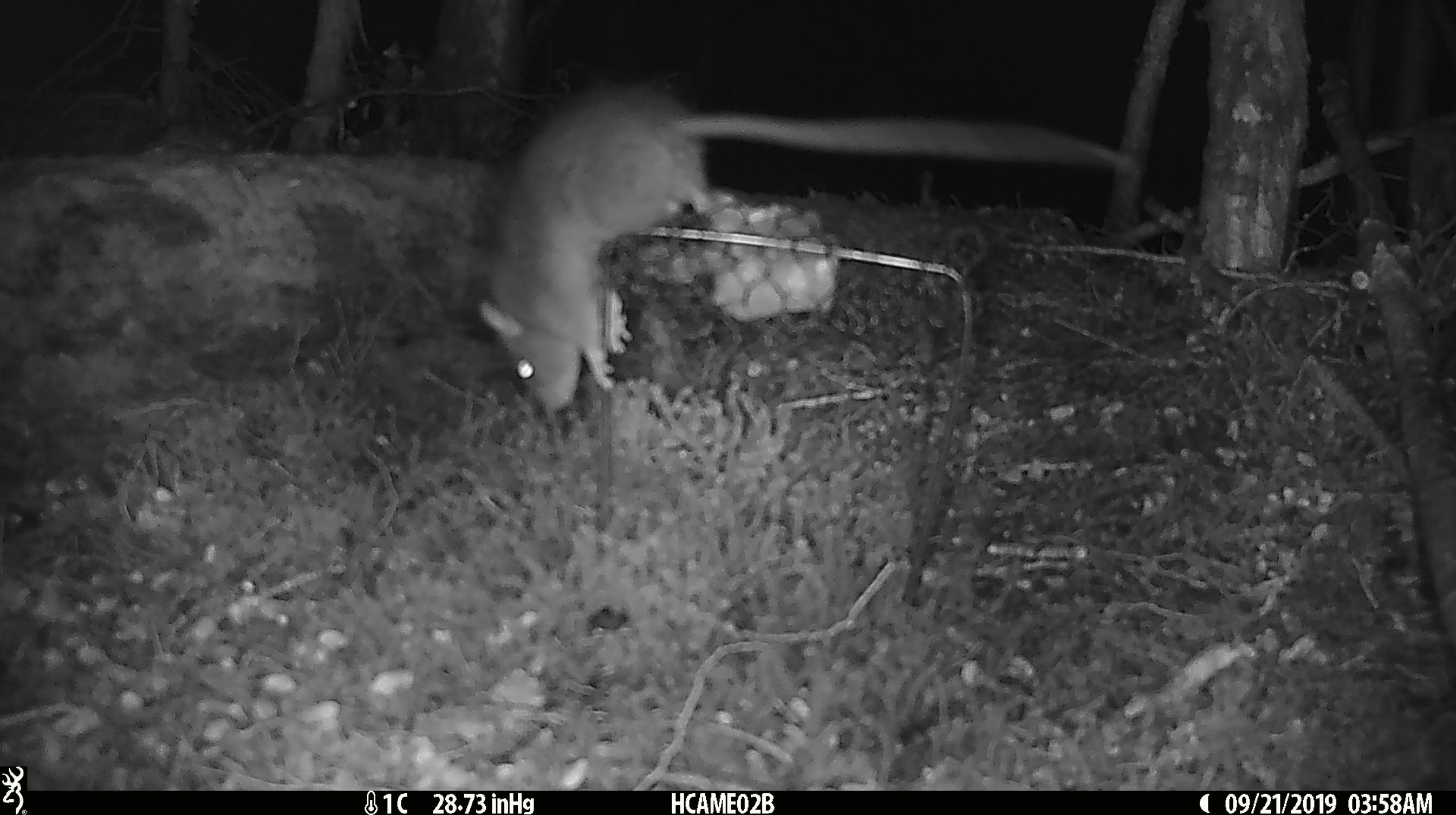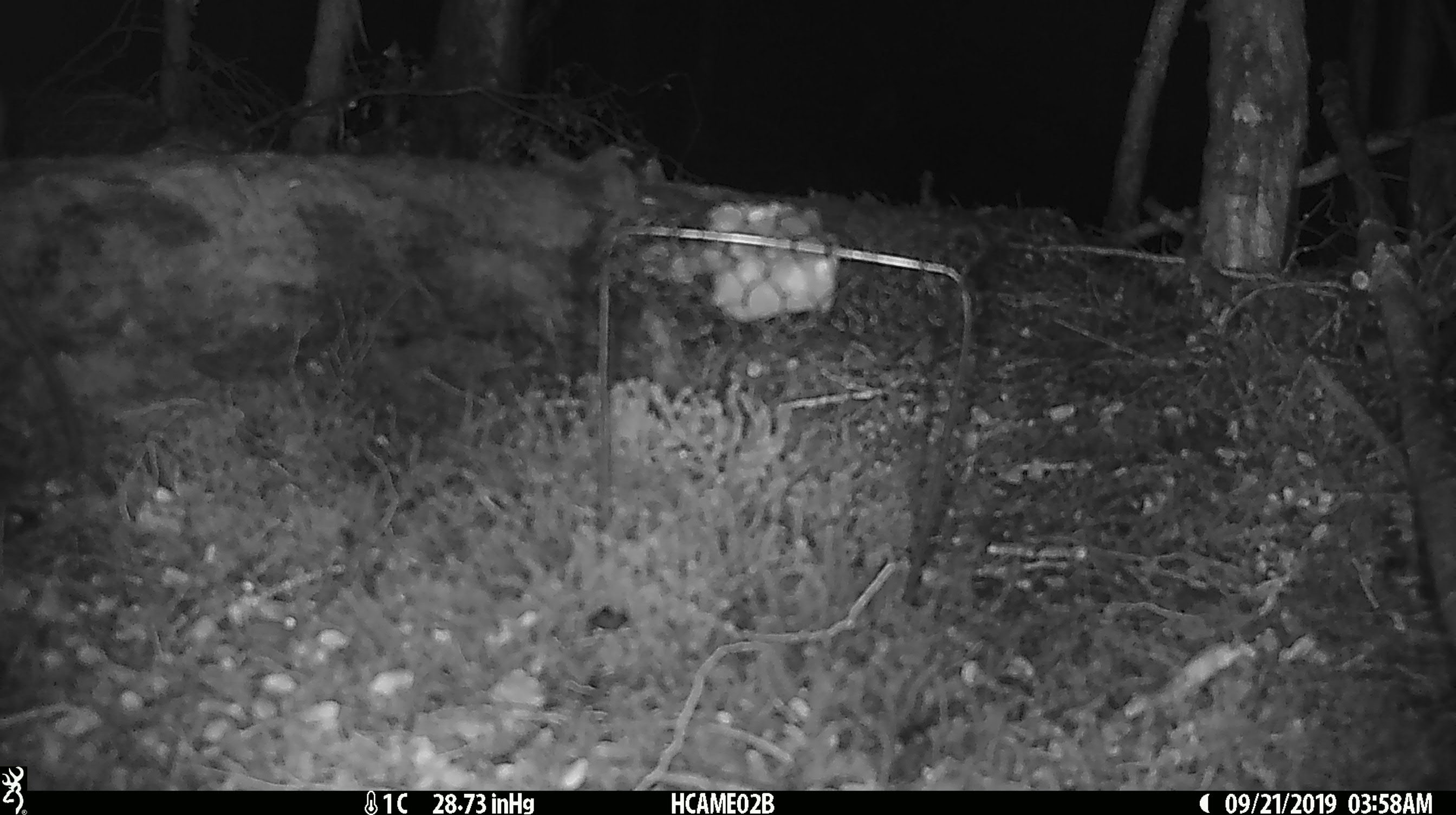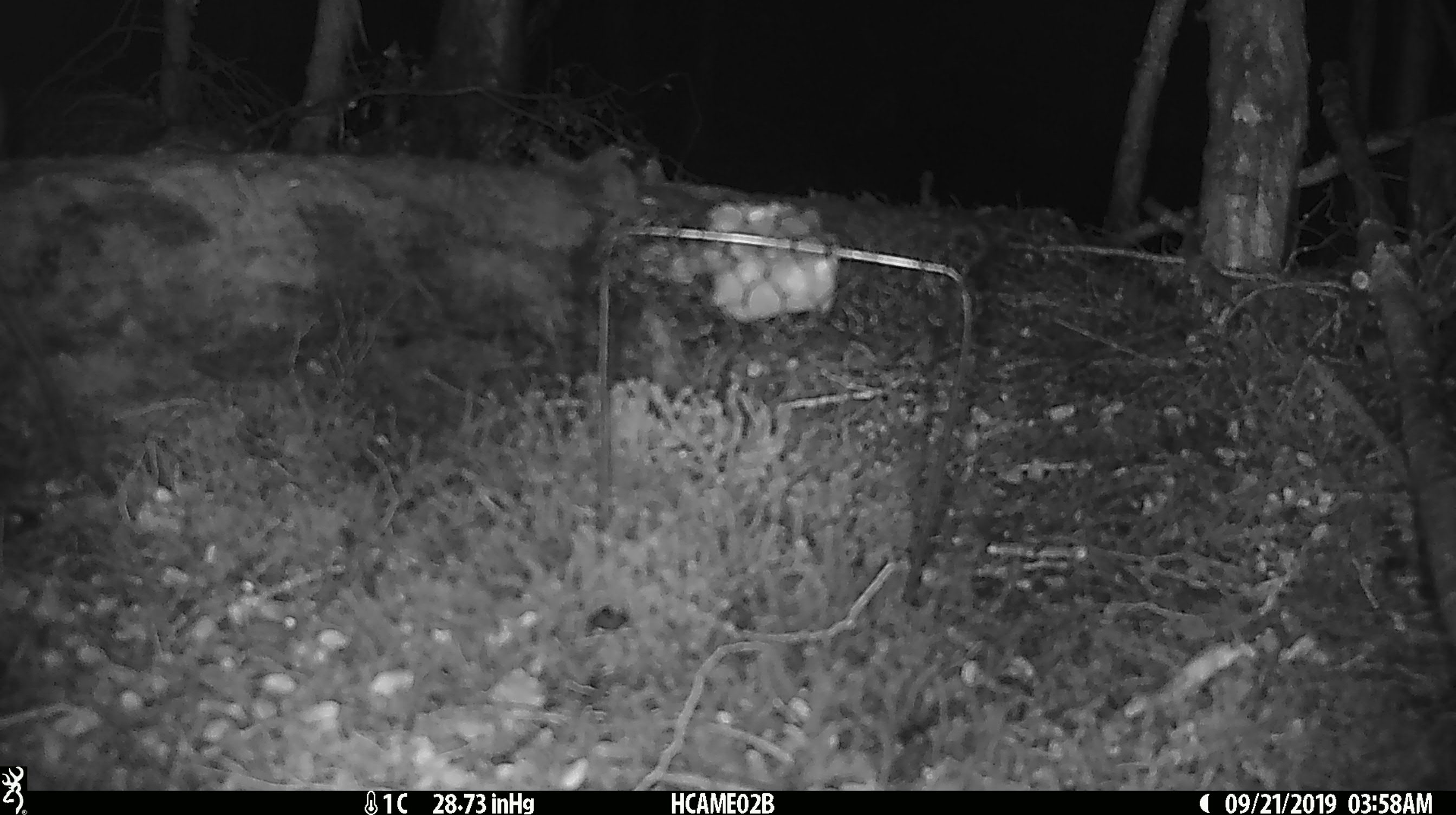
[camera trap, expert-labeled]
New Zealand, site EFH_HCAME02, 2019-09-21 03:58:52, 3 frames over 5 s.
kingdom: Animalia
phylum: Chordata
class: Mammalia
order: Rodentia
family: Muridae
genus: Rattus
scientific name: Rattus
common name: rat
Rat (Rattus).